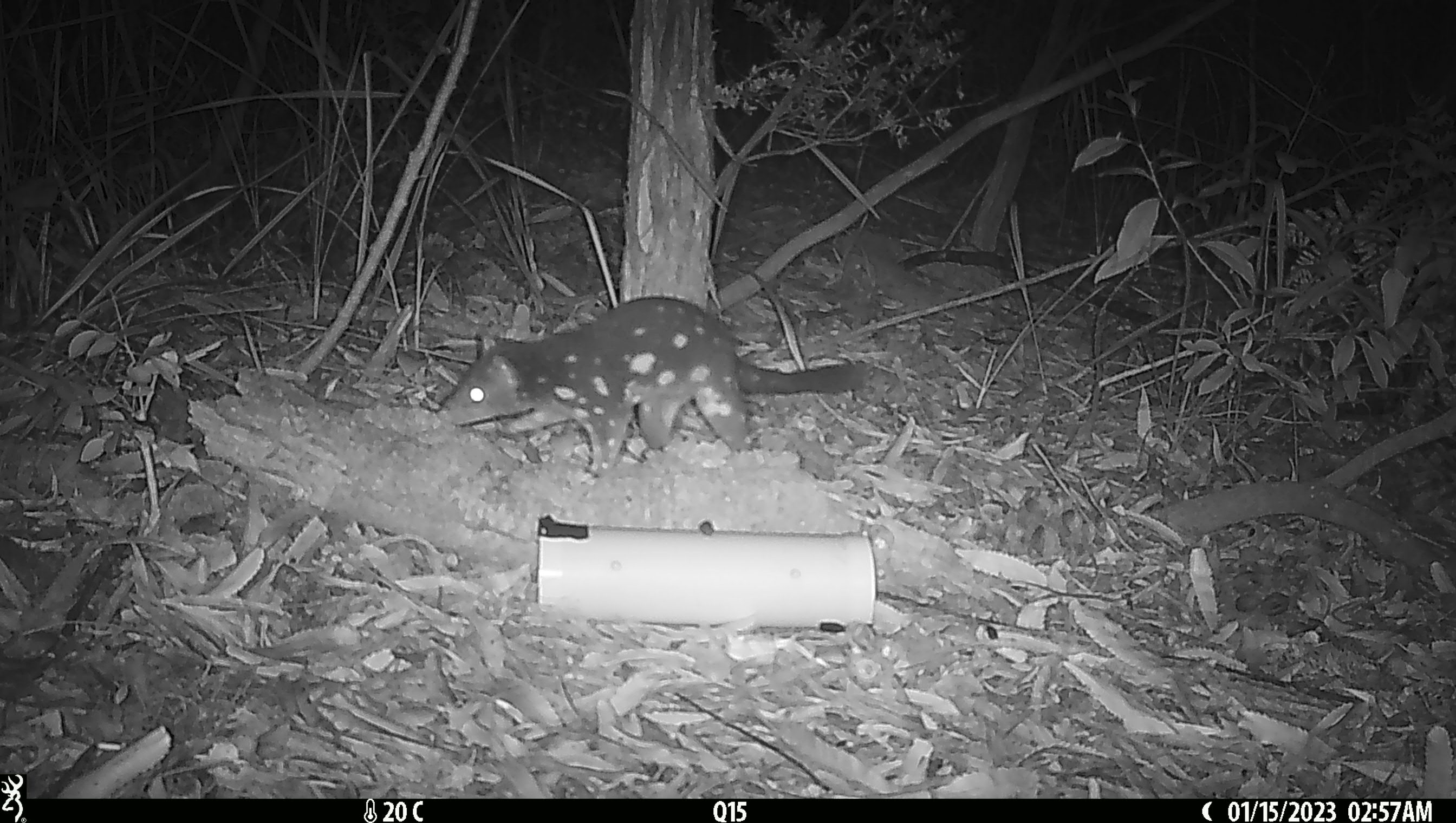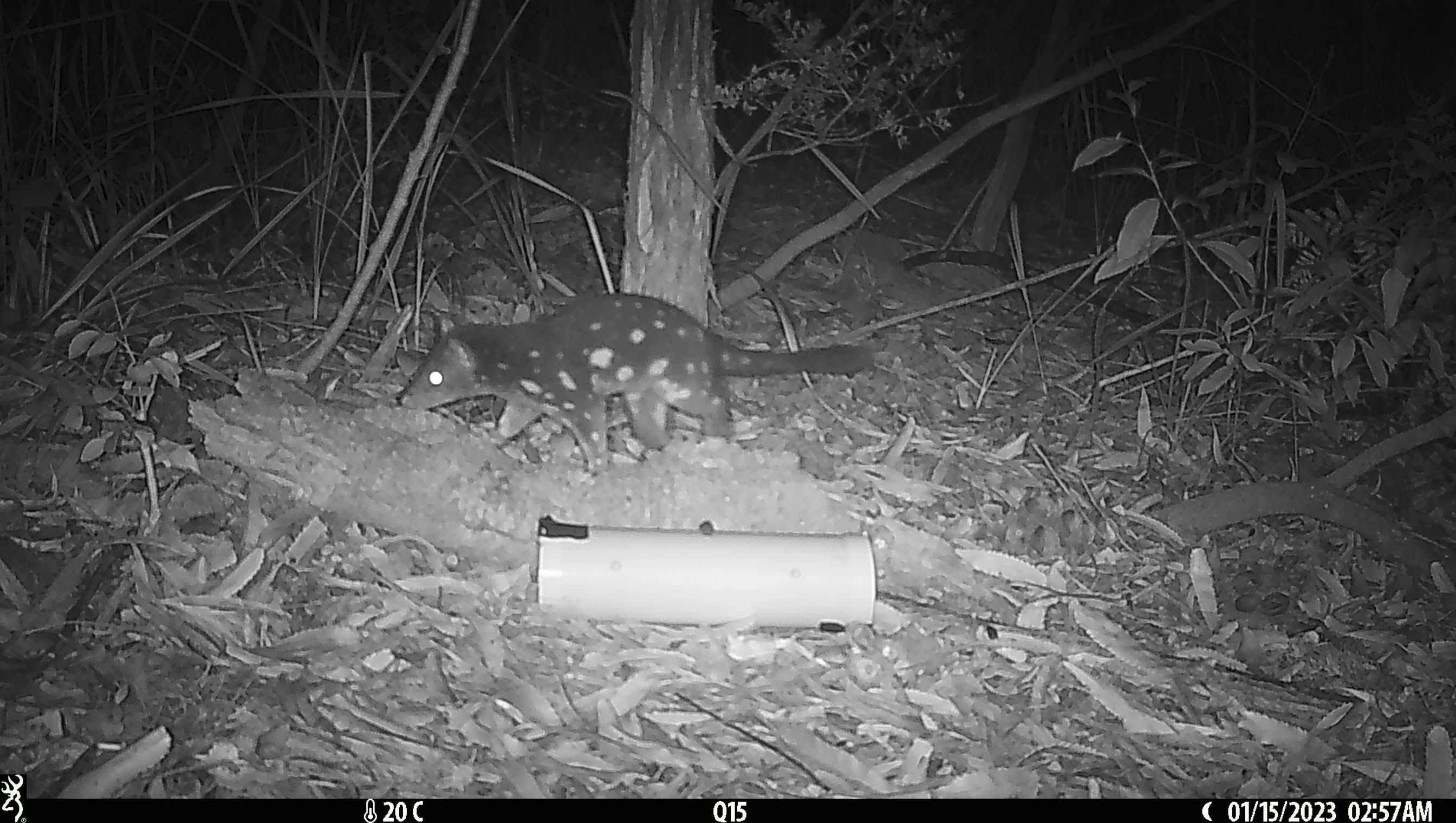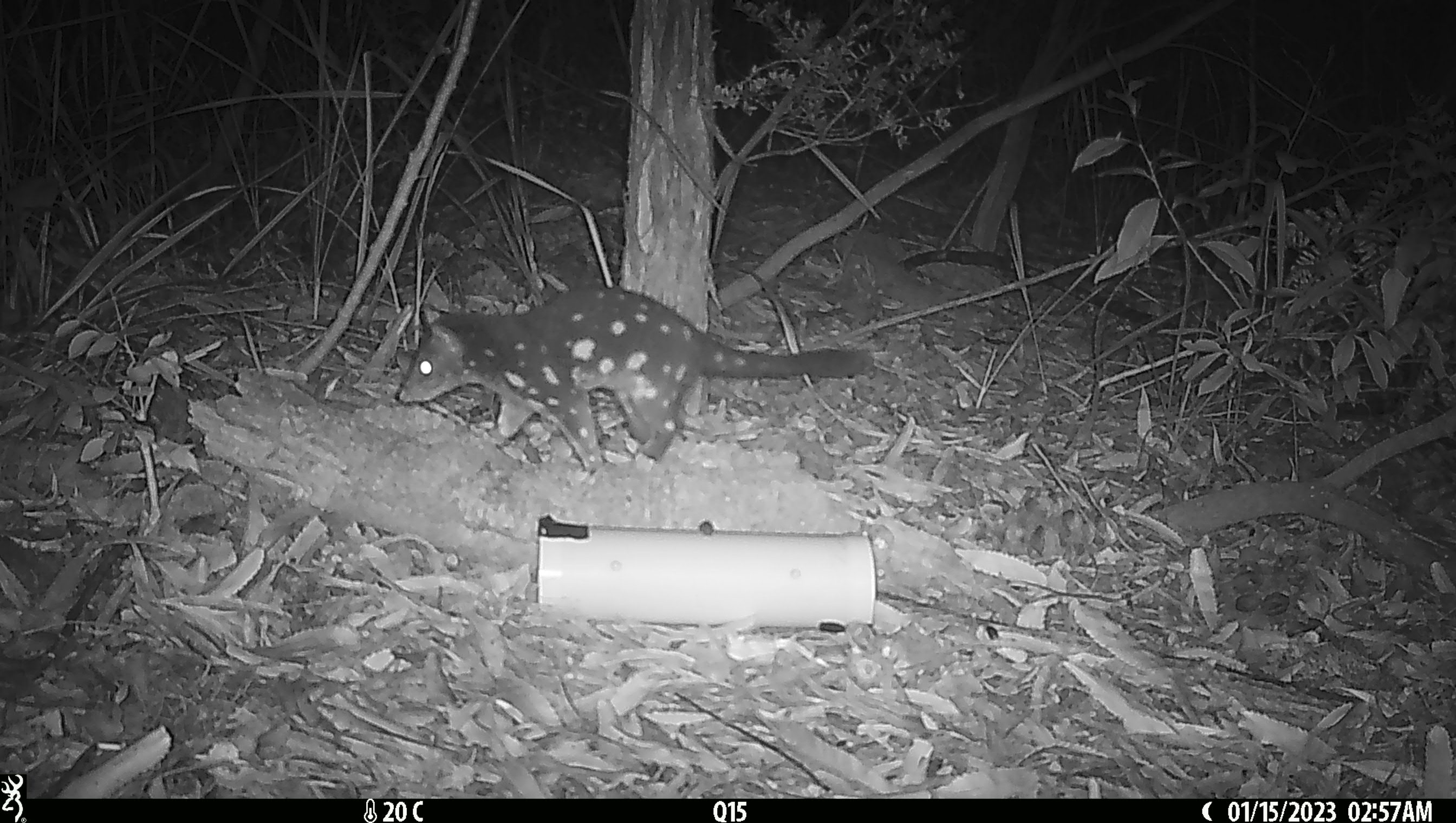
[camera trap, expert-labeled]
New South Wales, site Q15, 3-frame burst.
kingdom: Animalia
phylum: Chordata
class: Mammalia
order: Dasyuromorphia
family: Dasyuridae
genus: Dasyurus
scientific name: Dasyurus maculatus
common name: spotted-tailed quoll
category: quoll